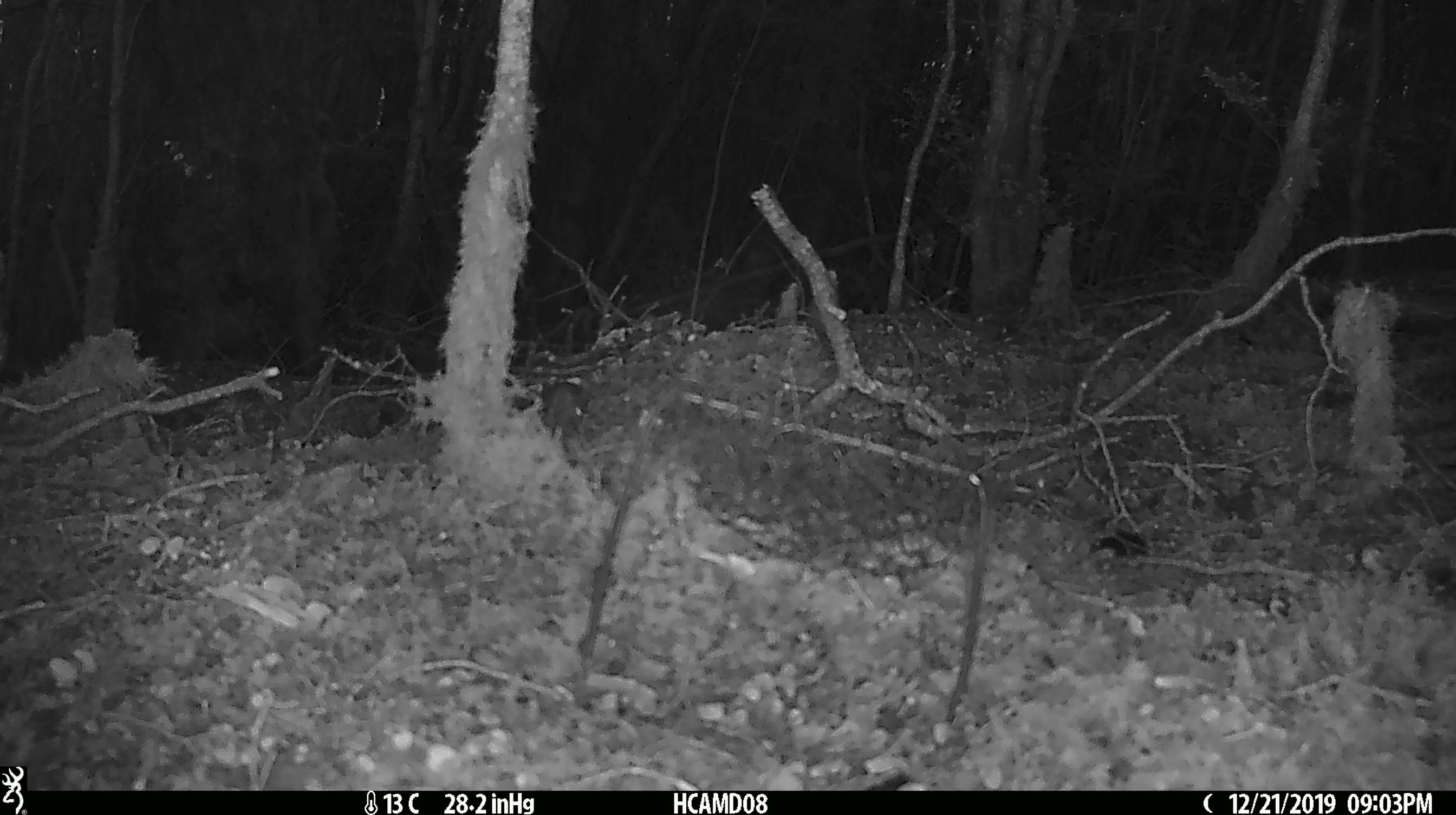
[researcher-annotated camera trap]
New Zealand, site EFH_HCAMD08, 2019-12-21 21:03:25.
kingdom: Animalia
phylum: Chordata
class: Mammalia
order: Rodentia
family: Muridae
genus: Mus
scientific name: Mus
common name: mouse